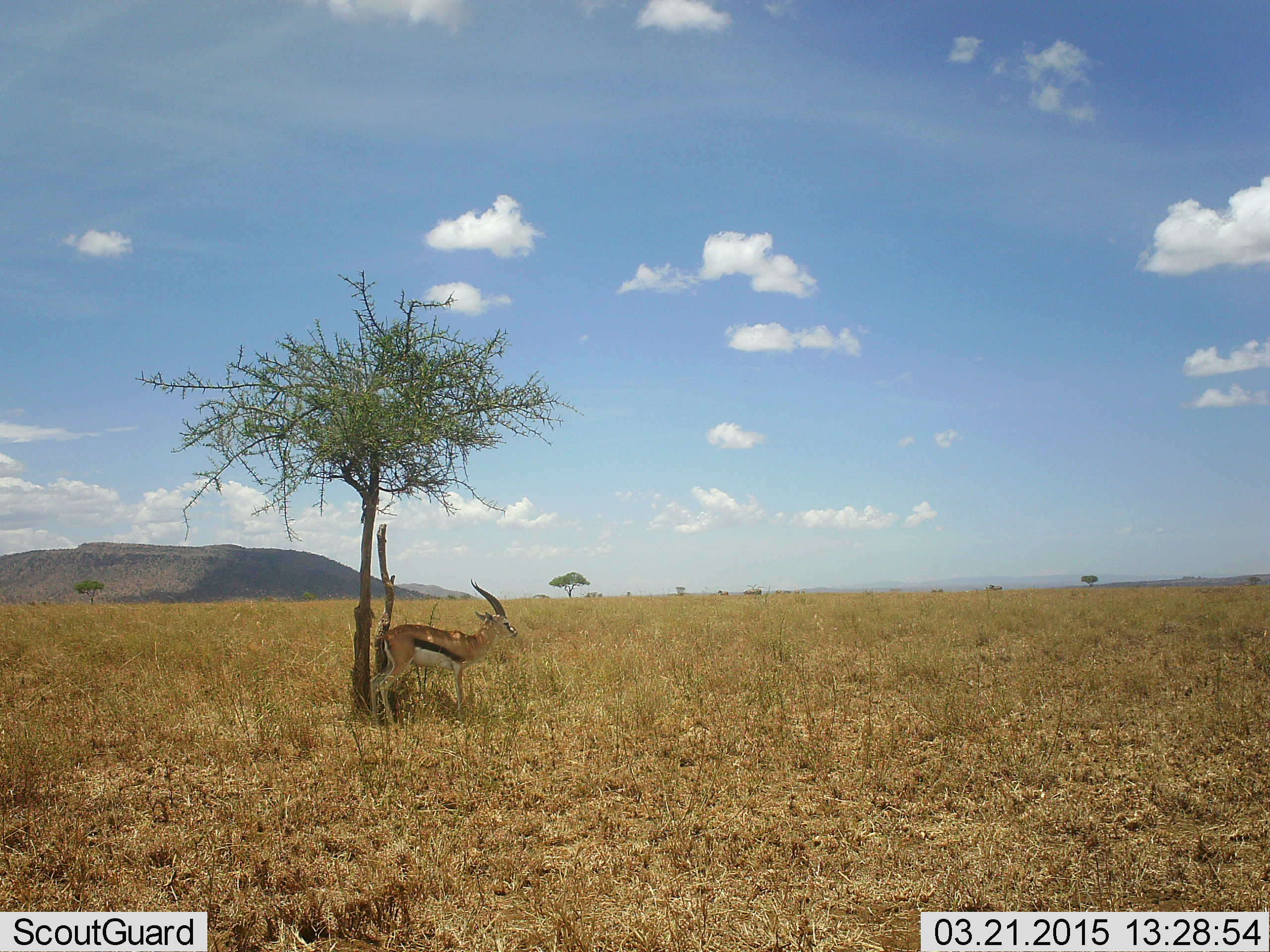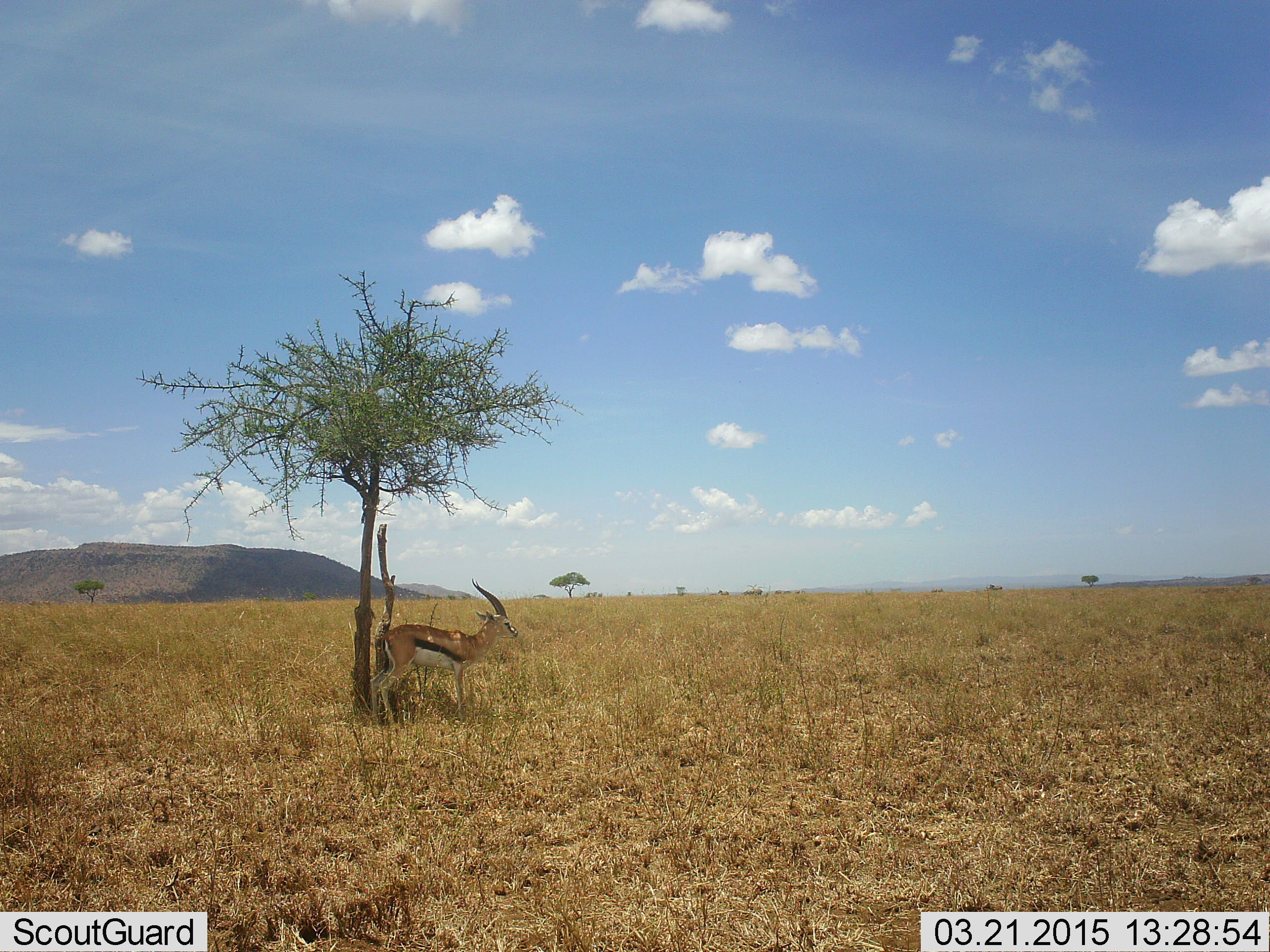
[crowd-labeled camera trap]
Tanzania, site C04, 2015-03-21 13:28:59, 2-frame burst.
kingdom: Animalia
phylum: Chordata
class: Mammalia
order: Artiodactyla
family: Bovidae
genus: Eudorcas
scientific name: Eudorcas thomsonii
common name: thomson's gazelle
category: gazellethomsons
Gazellethomsons (thomson's gazelle) (Eudorcas thomsonii), count 1. Behavior (volunteer vote fractions): standing 80%, resting 20%, moving 0%, interacting 0%. Young present (vote fraction): 0%. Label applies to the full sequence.